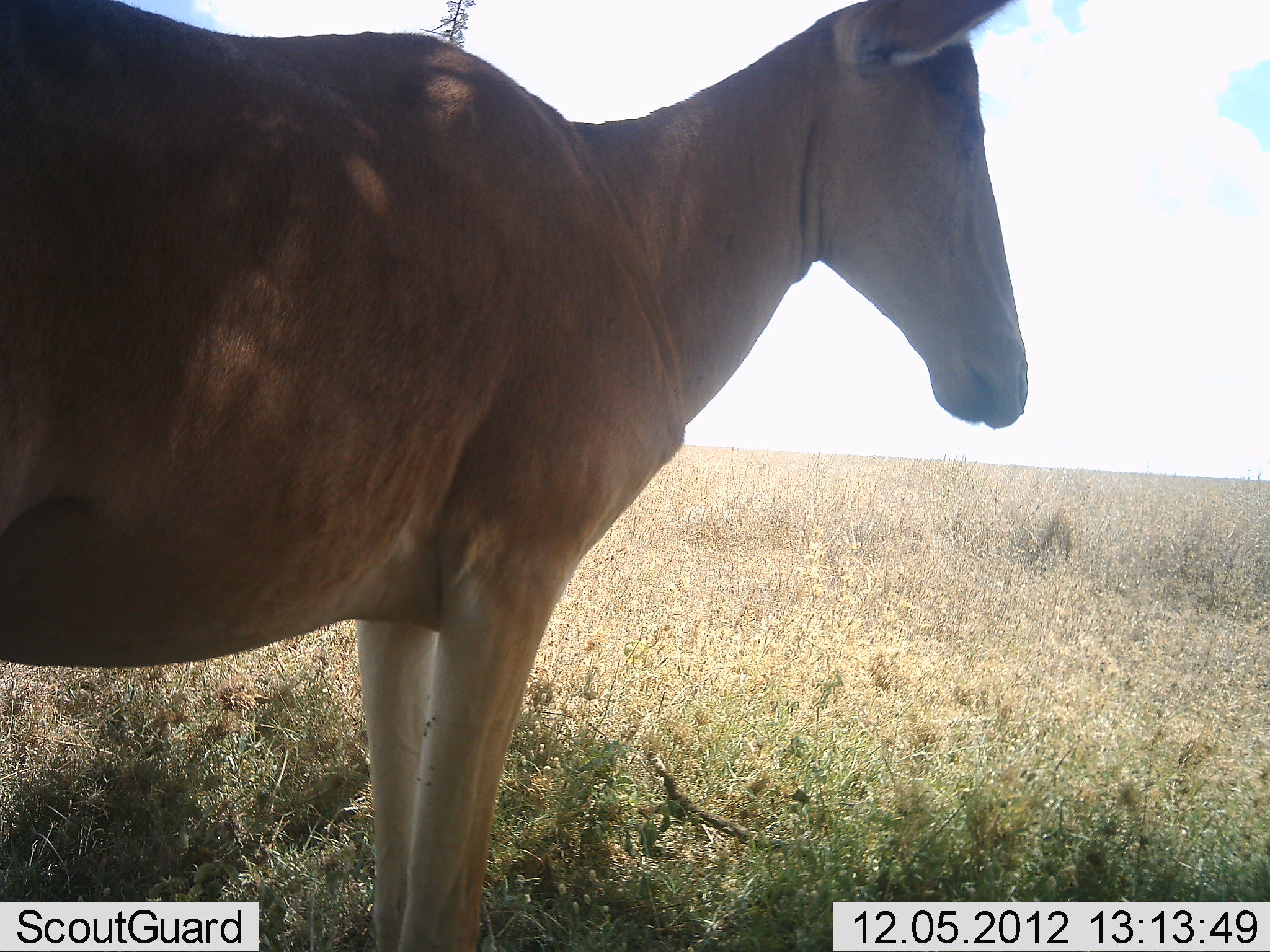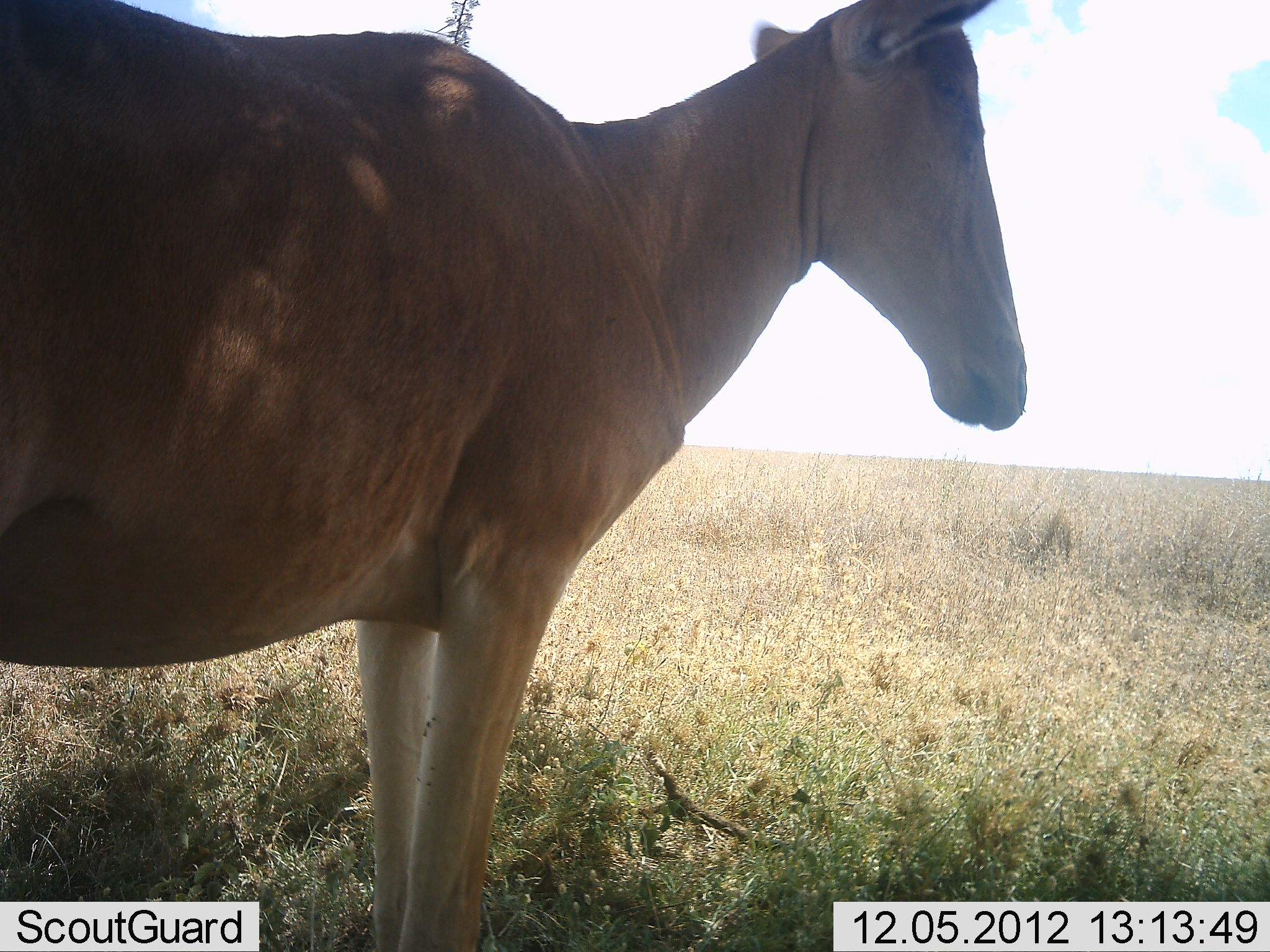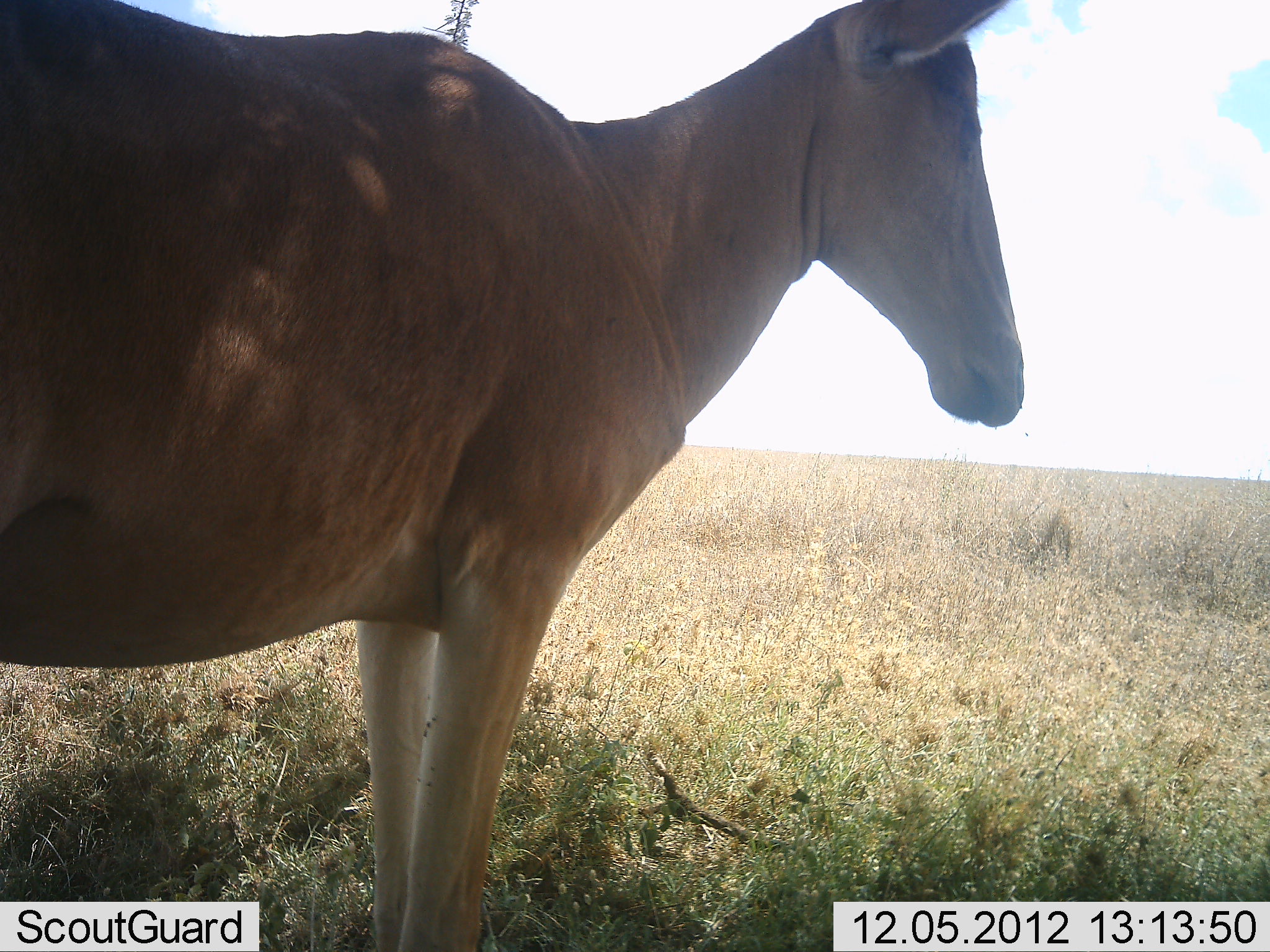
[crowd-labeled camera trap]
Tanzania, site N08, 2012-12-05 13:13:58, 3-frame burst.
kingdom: Animalia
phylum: Chordata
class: Mammalia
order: Artiodactyla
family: Bovidae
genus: Alcelaphus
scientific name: Alcelaphus buselaphus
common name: hartebeest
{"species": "hartebeest (Alcelaphus buselaphus)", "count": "1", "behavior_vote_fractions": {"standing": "100%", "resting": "0%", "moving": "0%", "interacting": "0%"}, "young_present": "0%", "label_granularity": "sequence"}